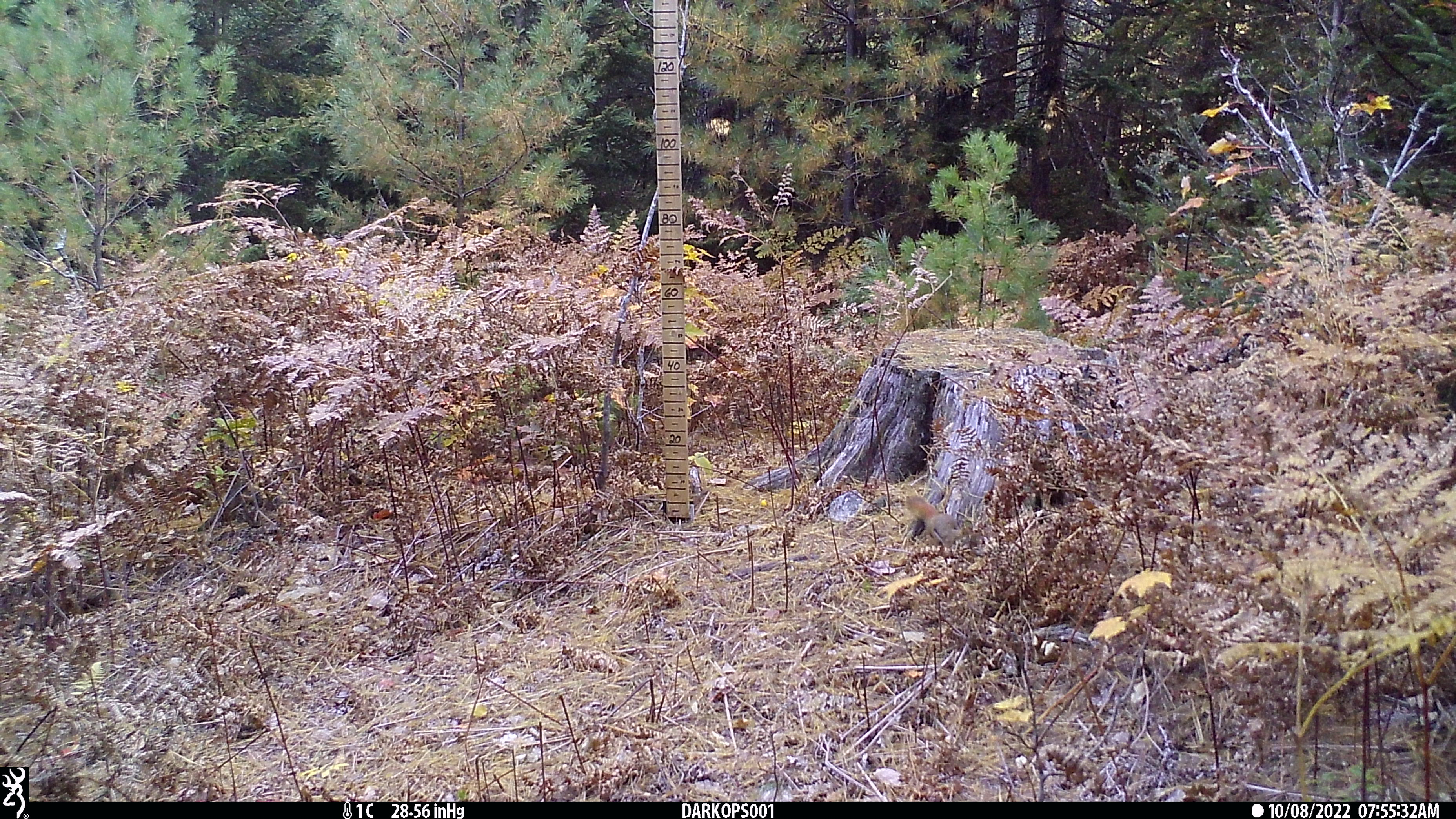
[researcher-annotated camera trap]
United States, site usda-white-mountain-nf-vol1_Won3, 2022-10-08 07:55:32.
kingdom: Animalia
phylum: Chordata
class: Mammalia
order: Rodentia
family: Sciuridae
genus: Tamiasciurus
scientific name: Tamiasciurus hudsonicus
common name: red squirrel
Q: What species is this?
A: Red squirrel (Tamiasciurus hudsonicus).